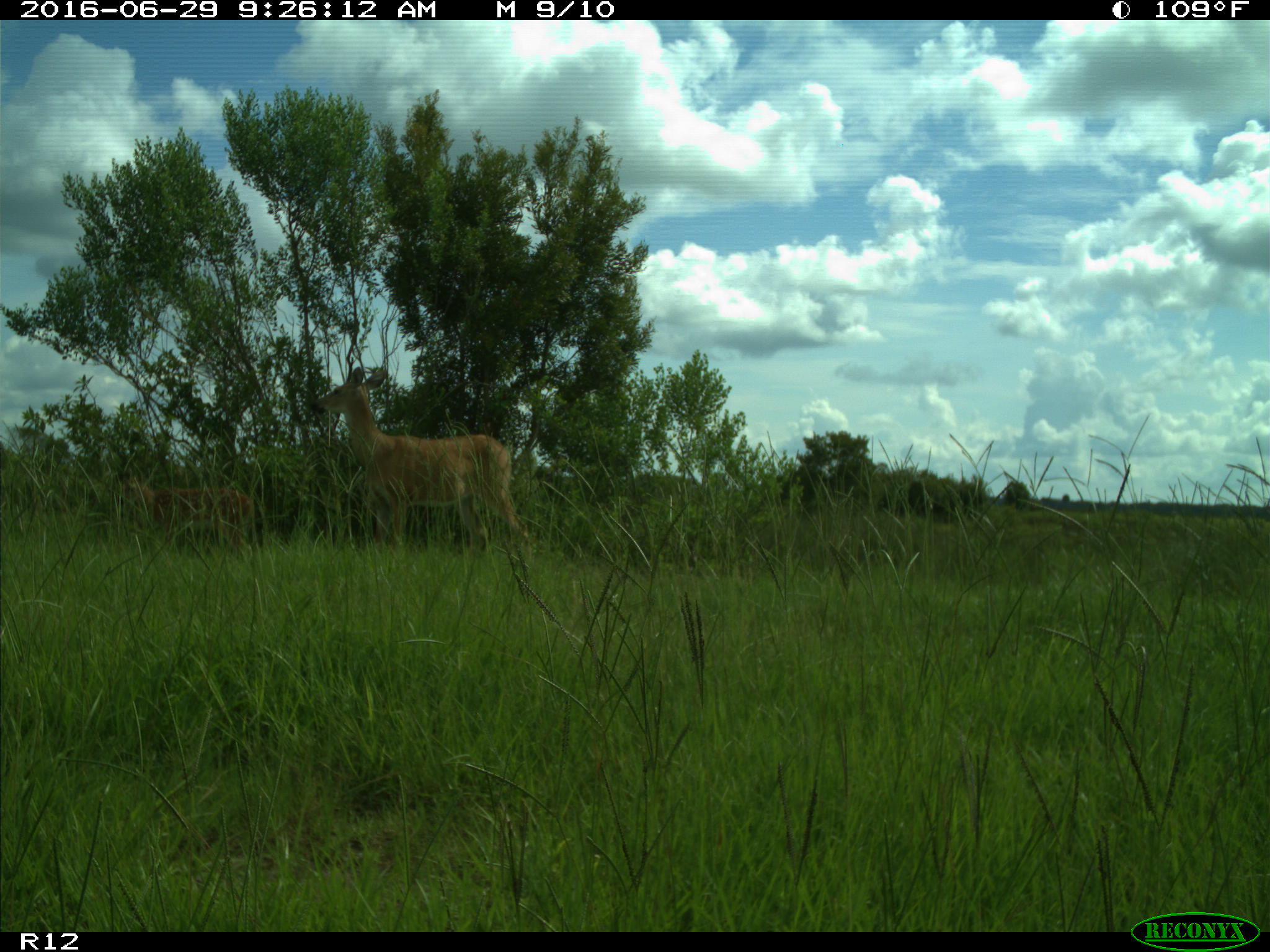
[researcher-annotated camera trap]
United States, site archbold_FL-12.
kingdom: Animalia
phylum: Chordata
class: Mammalia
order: Artiodactyla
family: Cervidae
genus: Odocoileus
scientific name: Odocoileus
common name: deer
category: unidentified deer